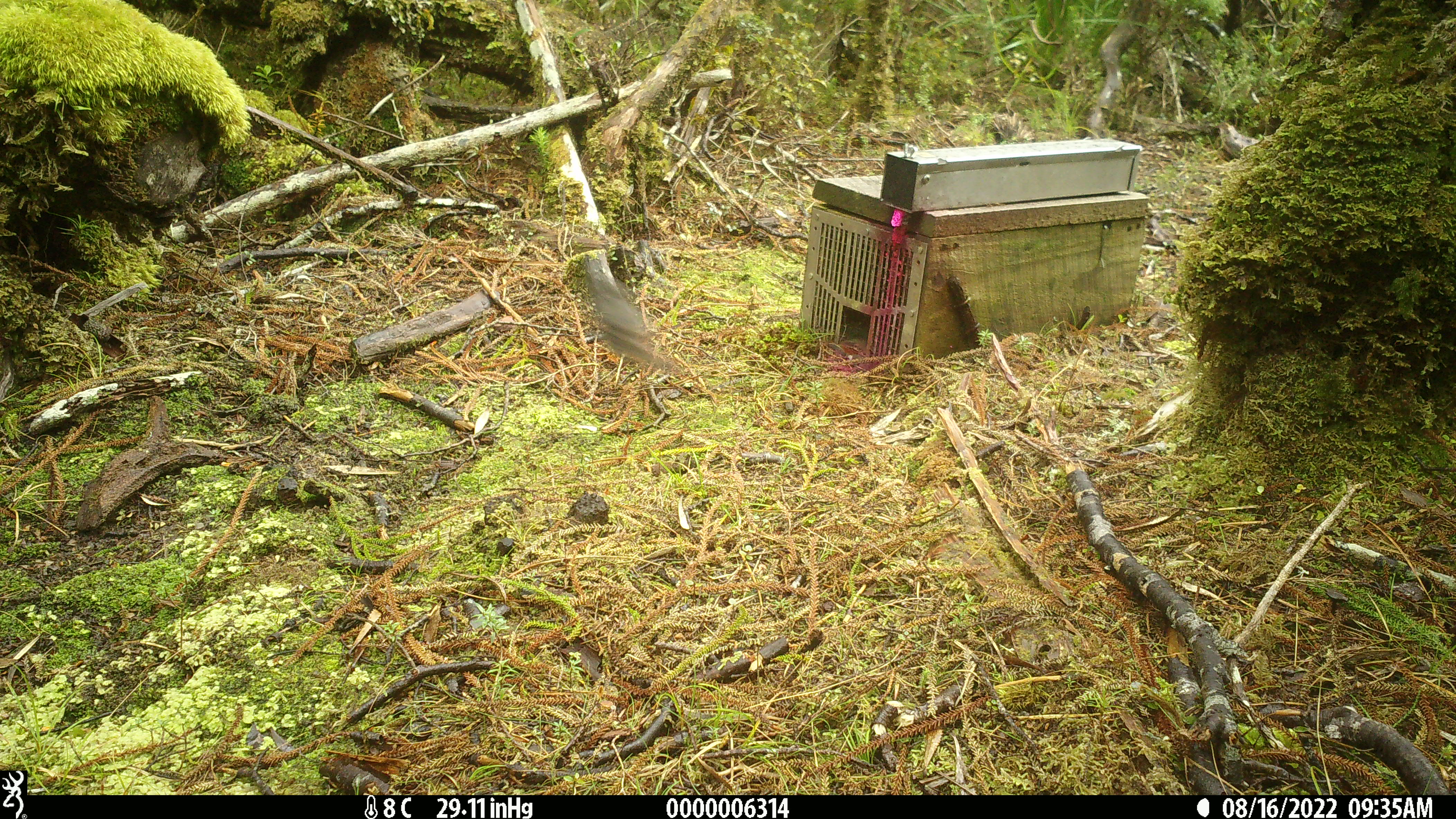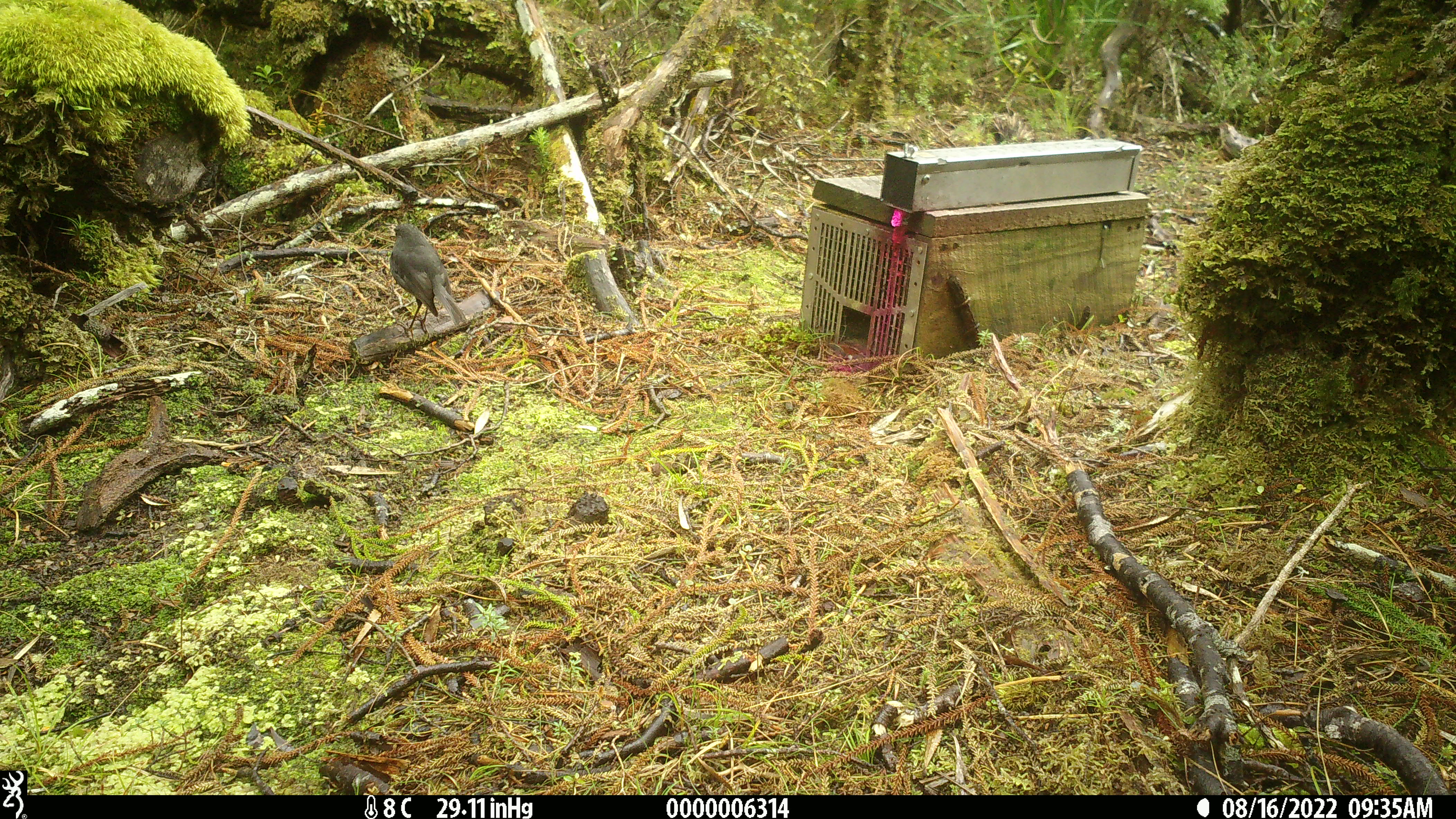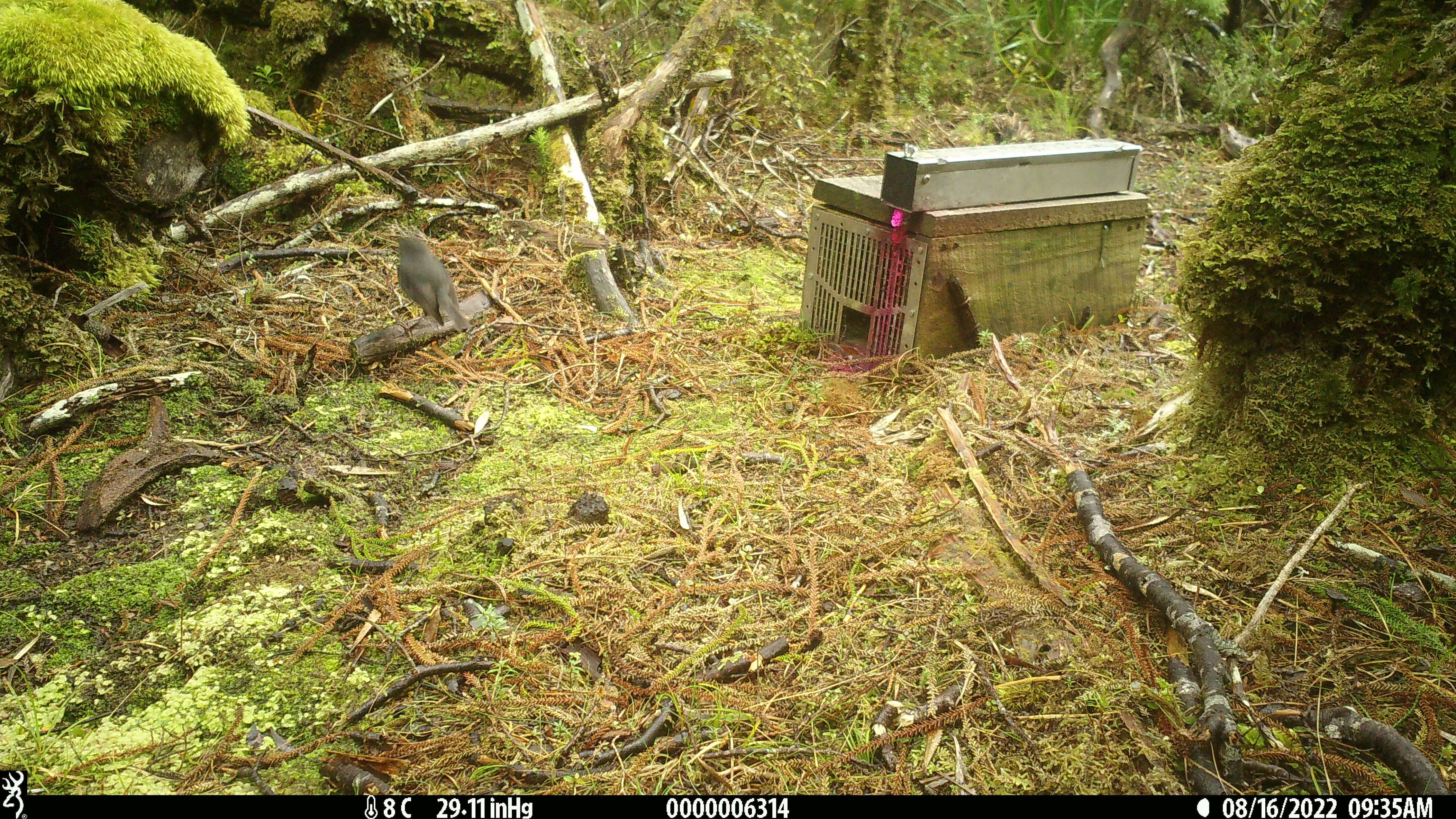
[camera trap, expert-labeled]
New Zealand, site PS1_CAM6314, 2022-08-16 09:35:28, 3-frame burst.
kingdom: Animalia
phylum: Chordata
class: Aves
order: Passeriformes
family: Petroicidae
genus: Petroica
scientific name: Petroica australis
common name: new zealand robin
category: robin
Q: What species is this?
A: Robin (new zealand robin) (Petroica australis).